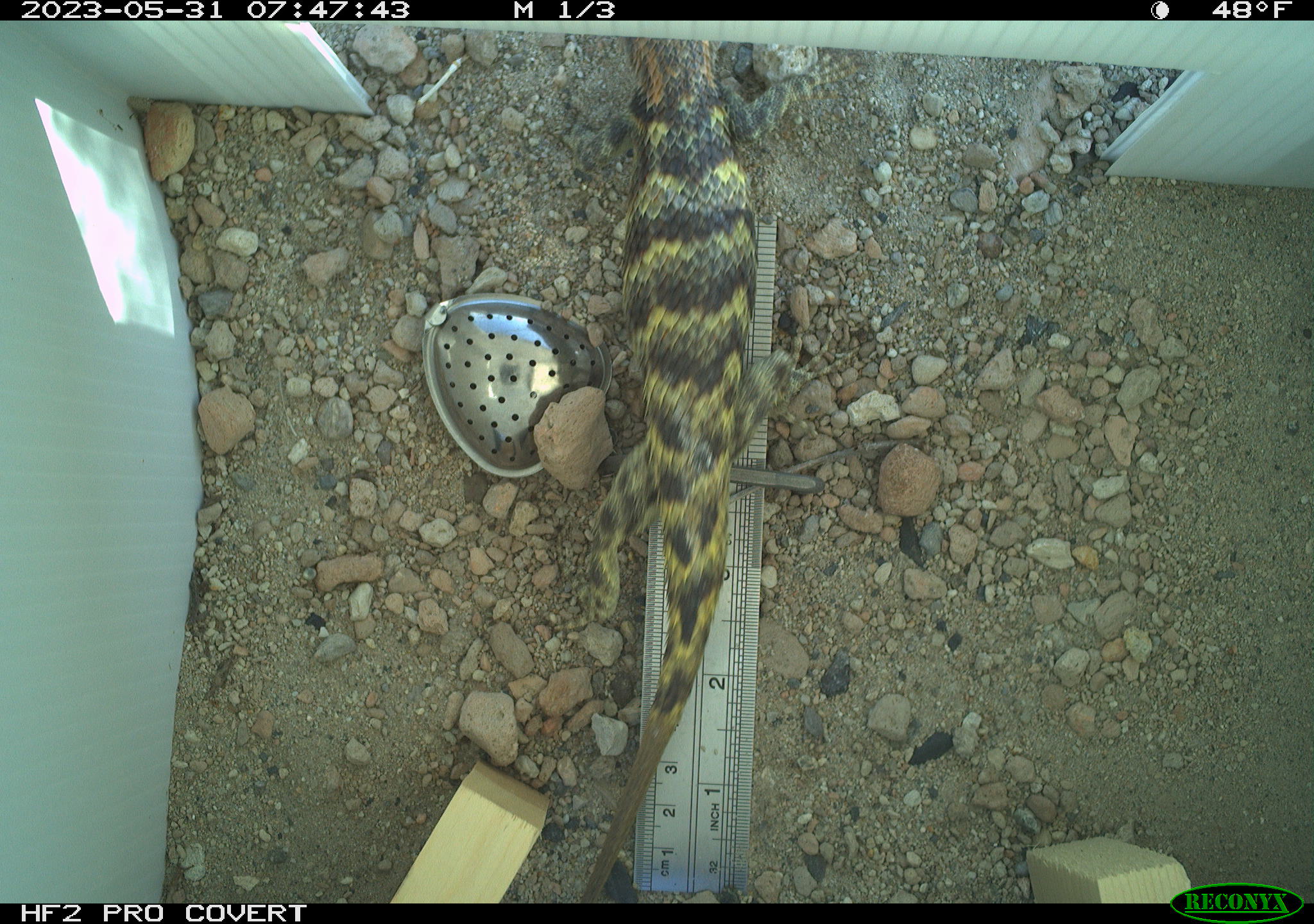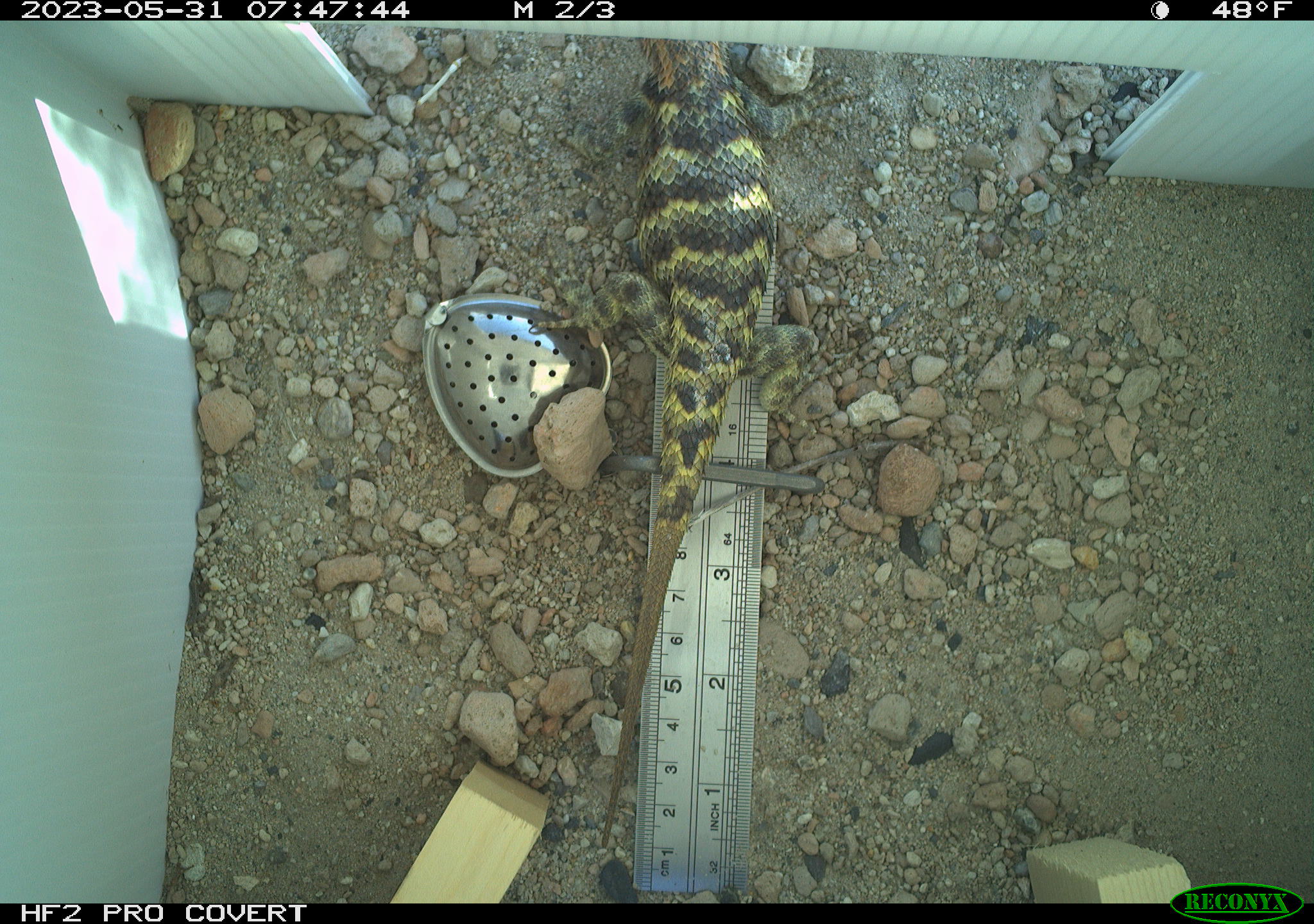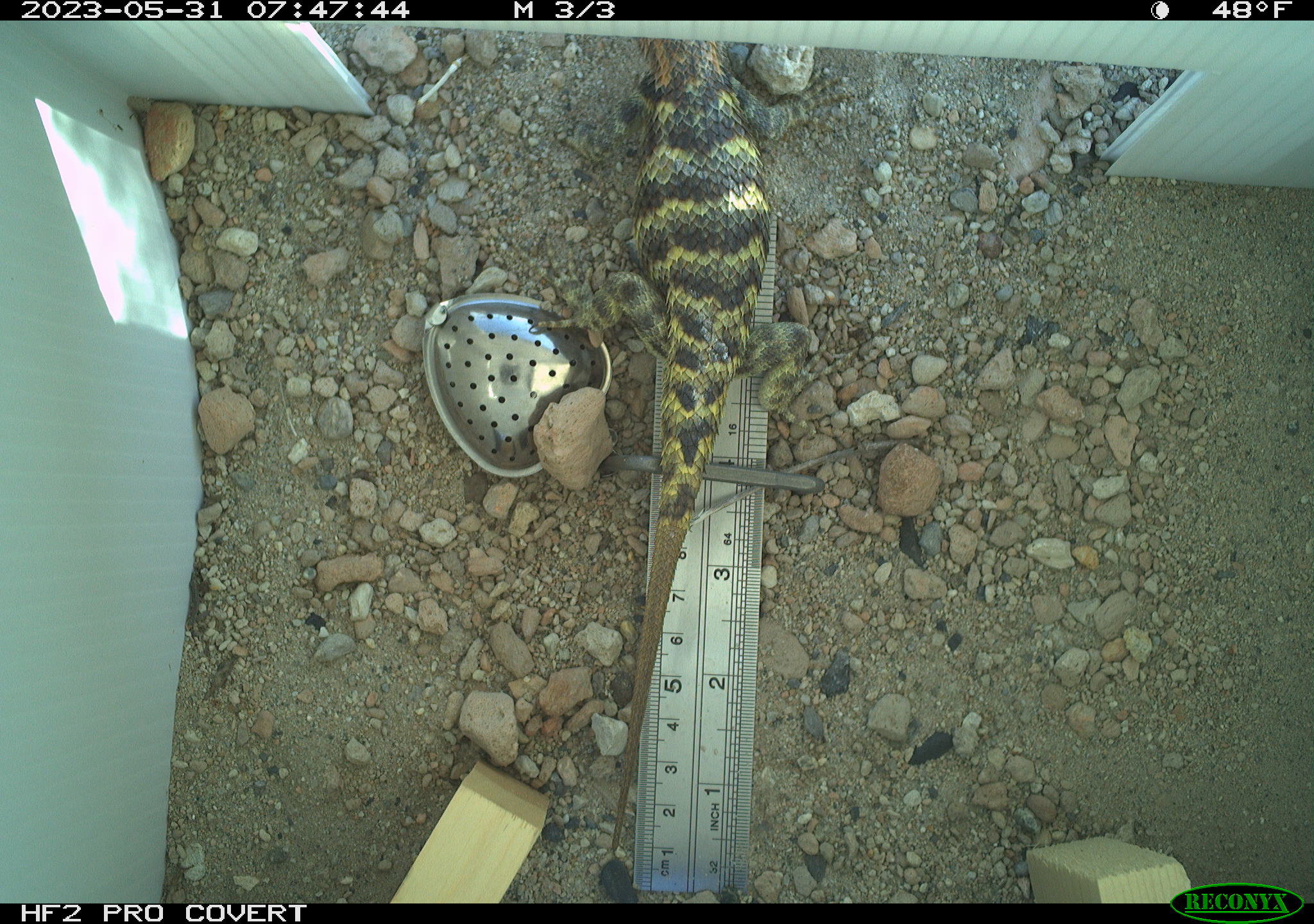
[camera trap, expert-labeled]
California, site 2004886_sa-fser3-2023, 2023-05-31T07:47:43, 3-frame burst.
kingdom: Animalia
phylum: Chordata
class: Reptilia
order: Squamata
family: Phrynosomatidae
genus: Sceloporus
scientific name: Sceloporus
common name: spiny lizards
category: sceloporus species